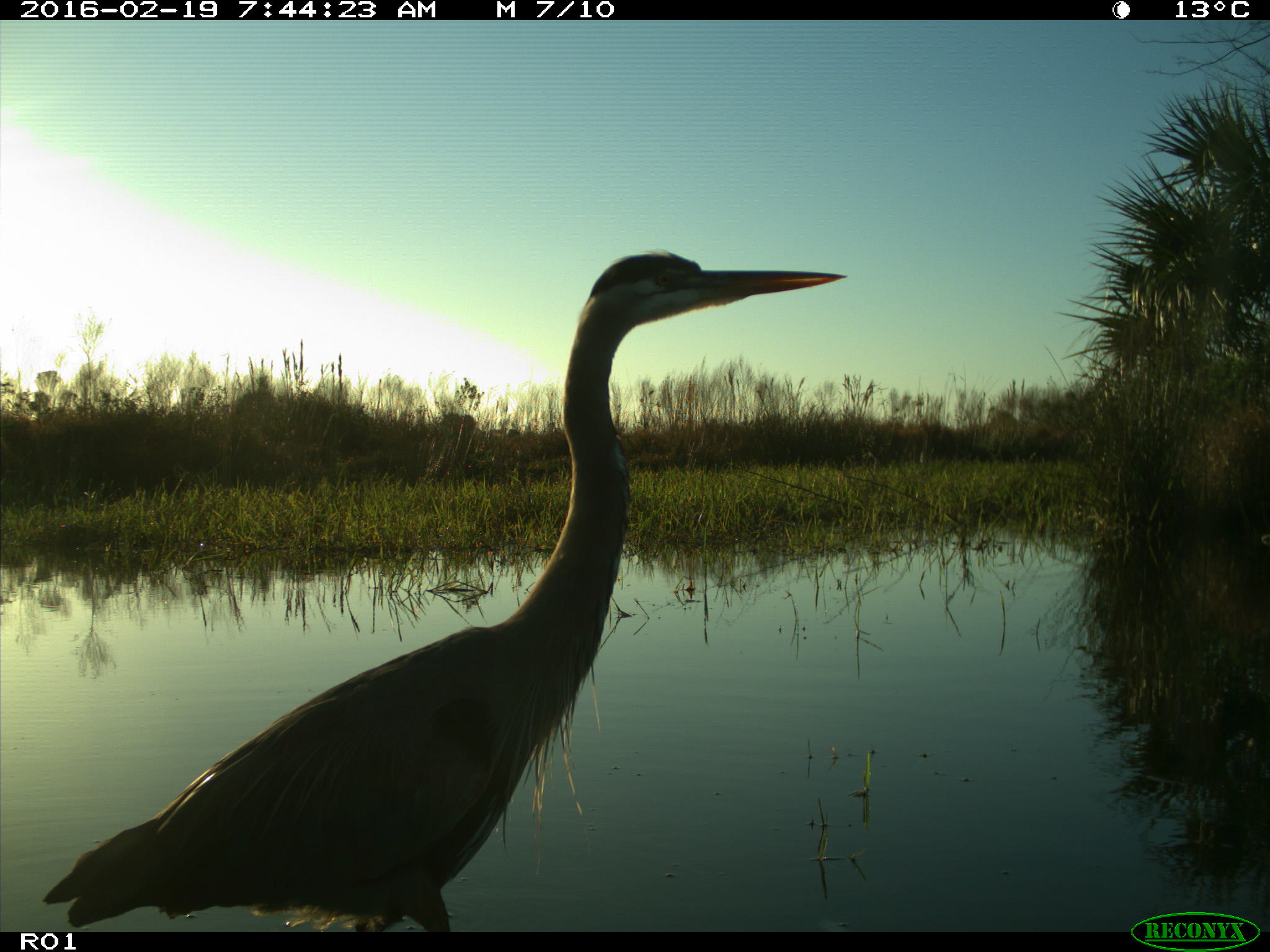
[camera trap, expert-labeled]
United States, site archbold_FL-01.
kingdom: Animalia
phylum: Chordata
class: Aves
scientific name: Aves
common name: birds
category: unidentified bird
Unidentified bird (birds) (Aves).